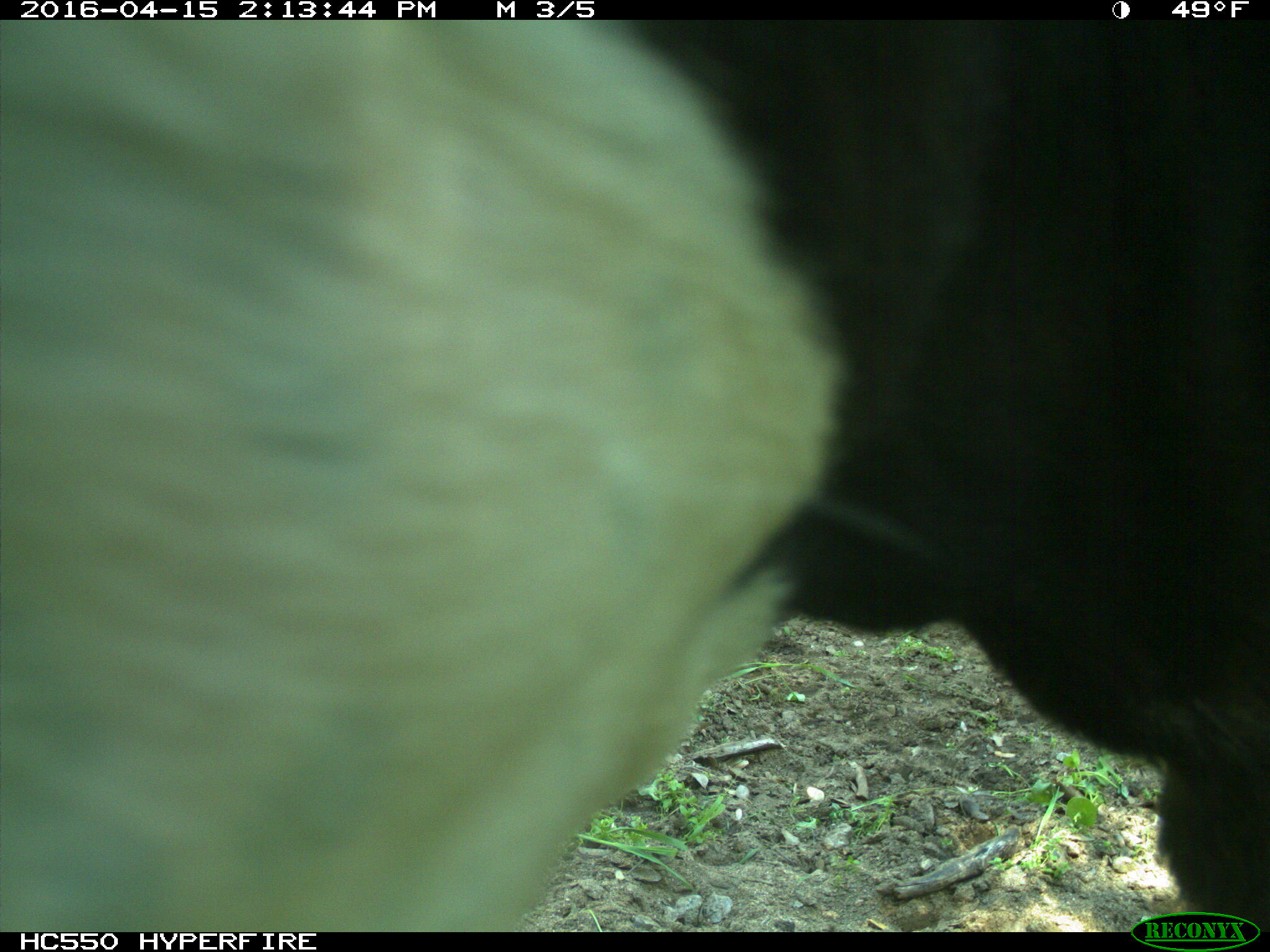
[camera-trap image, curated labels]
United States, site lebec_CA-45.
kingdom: Animalia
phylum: Chordata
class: Mammalia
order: Artiodactyla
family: Bovidae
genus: Bos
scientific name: Bos taurus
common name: domestic cow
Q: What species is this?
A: Bos taurus (domestic cow).